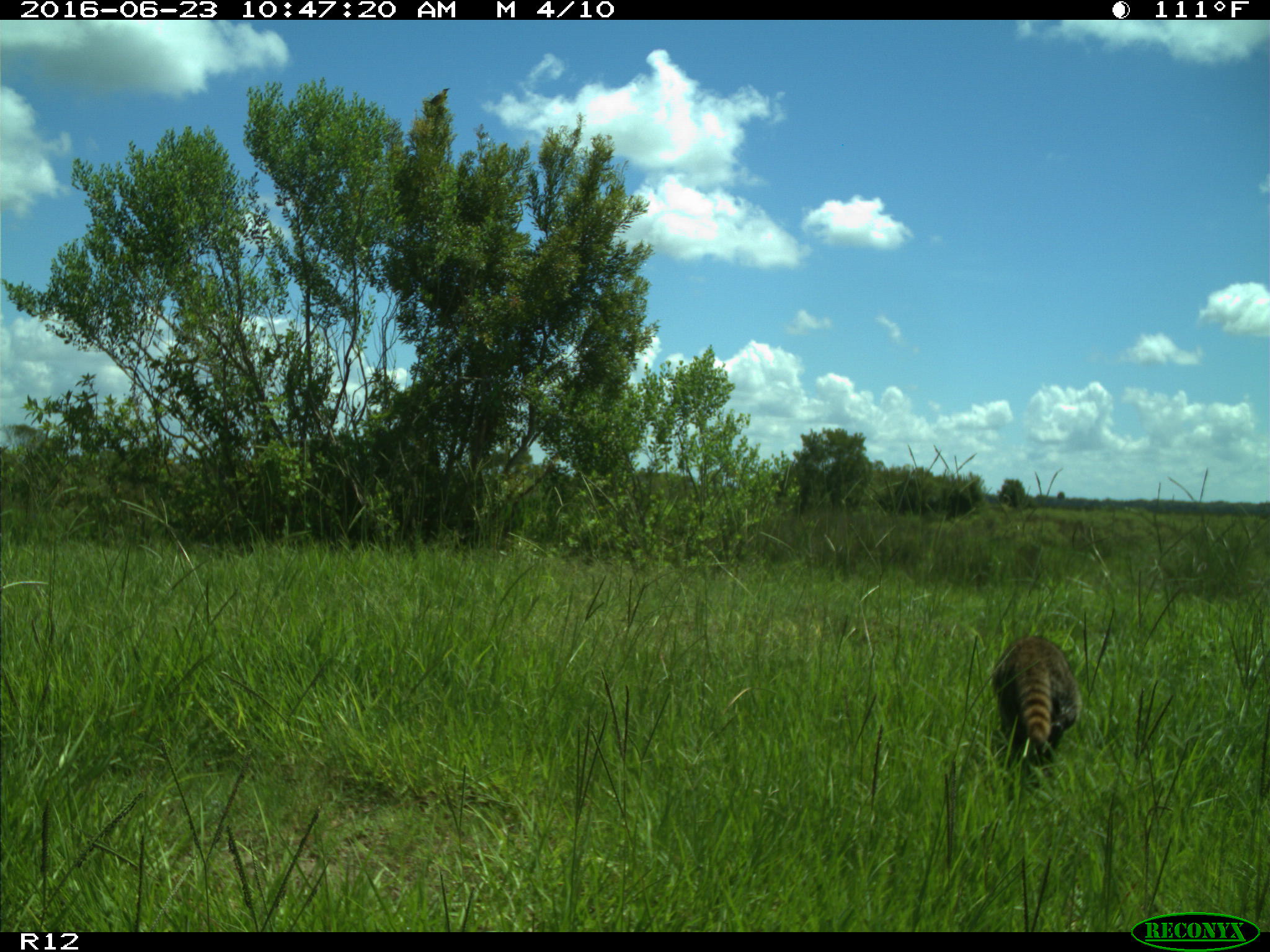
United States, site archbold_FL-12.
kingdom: Animalia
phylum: Chordata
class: Mammalia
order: Carnivora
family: Procyonidae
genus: Procyon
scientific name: Procyon lotor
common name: common raccoon